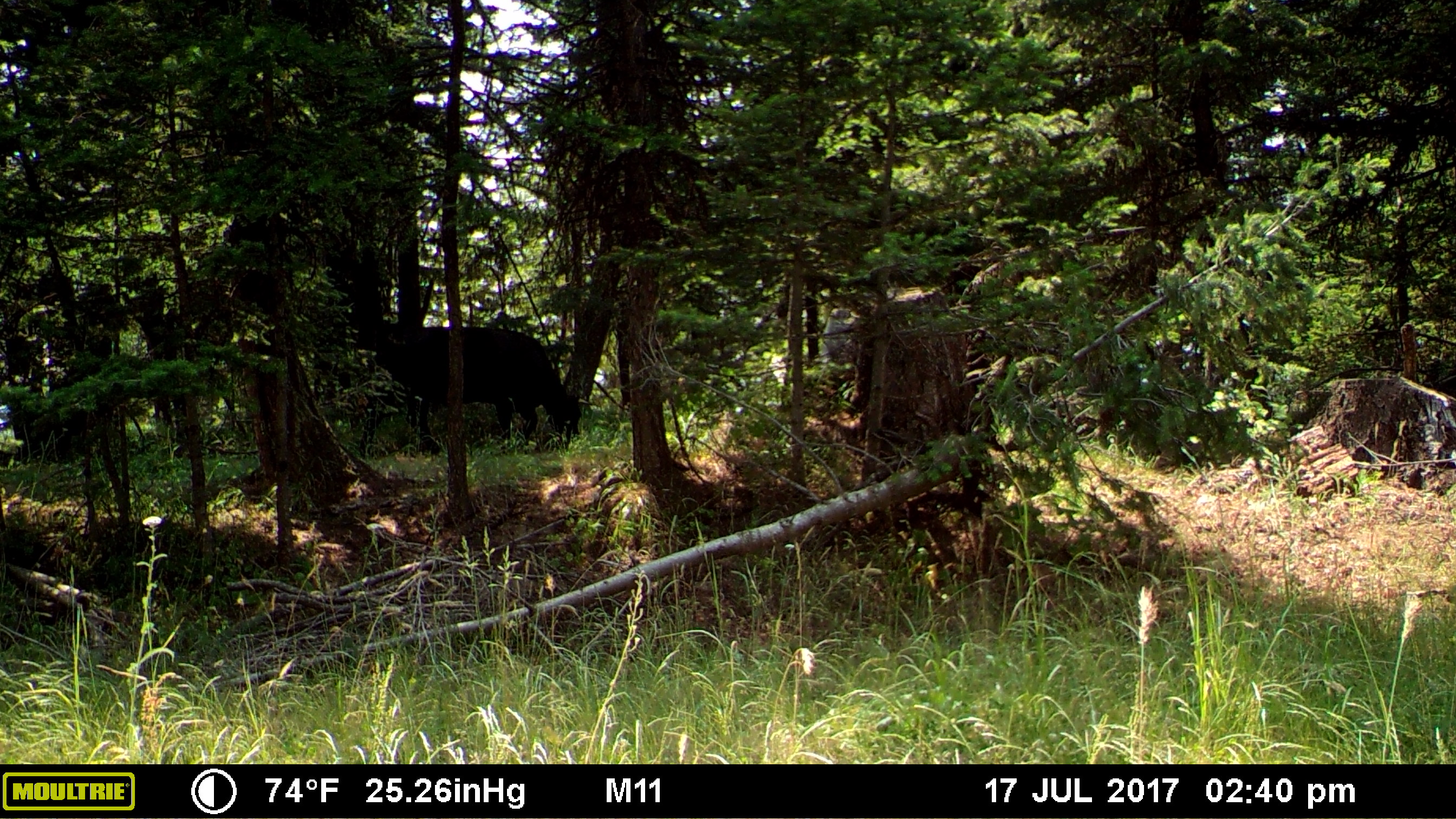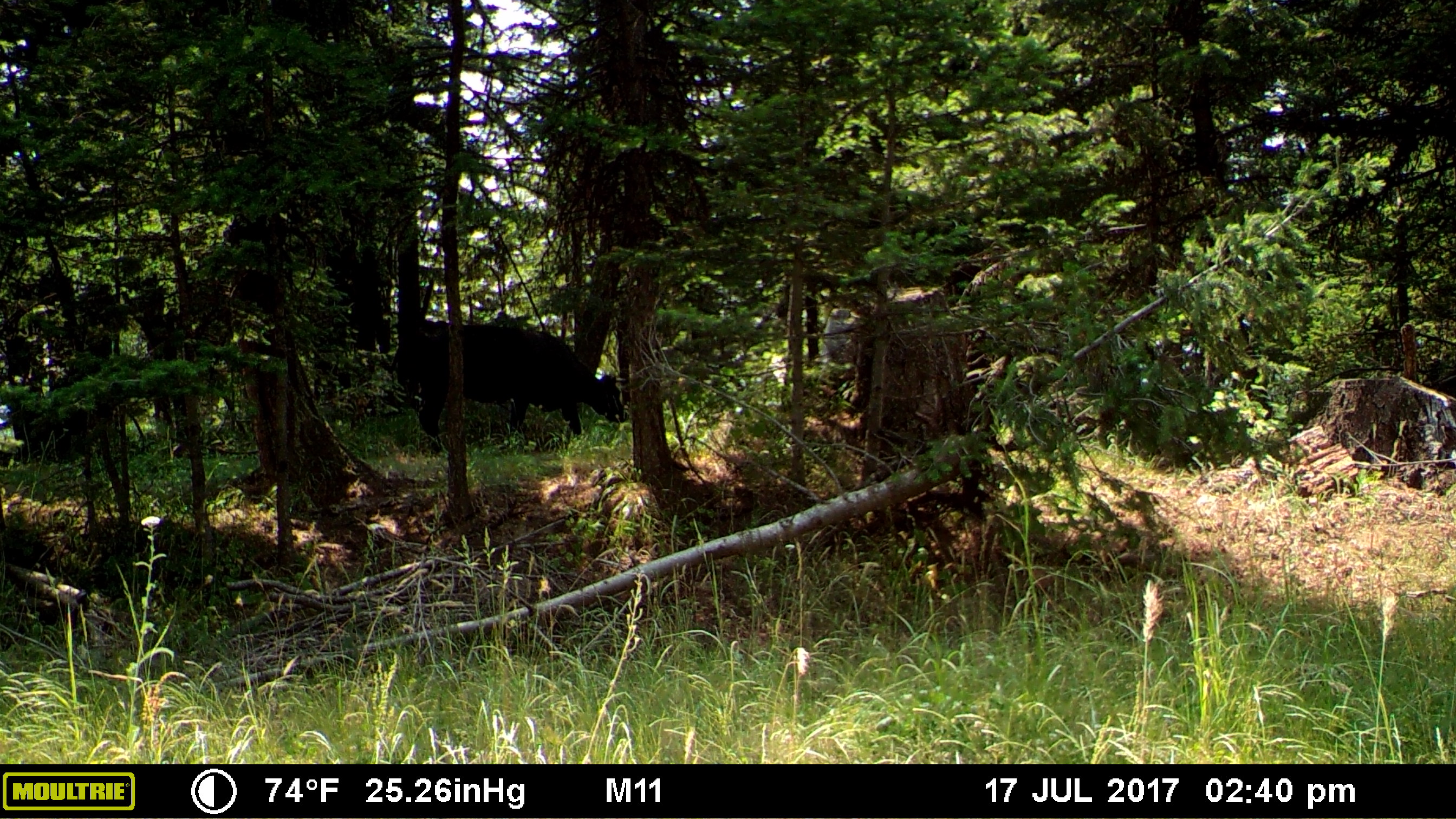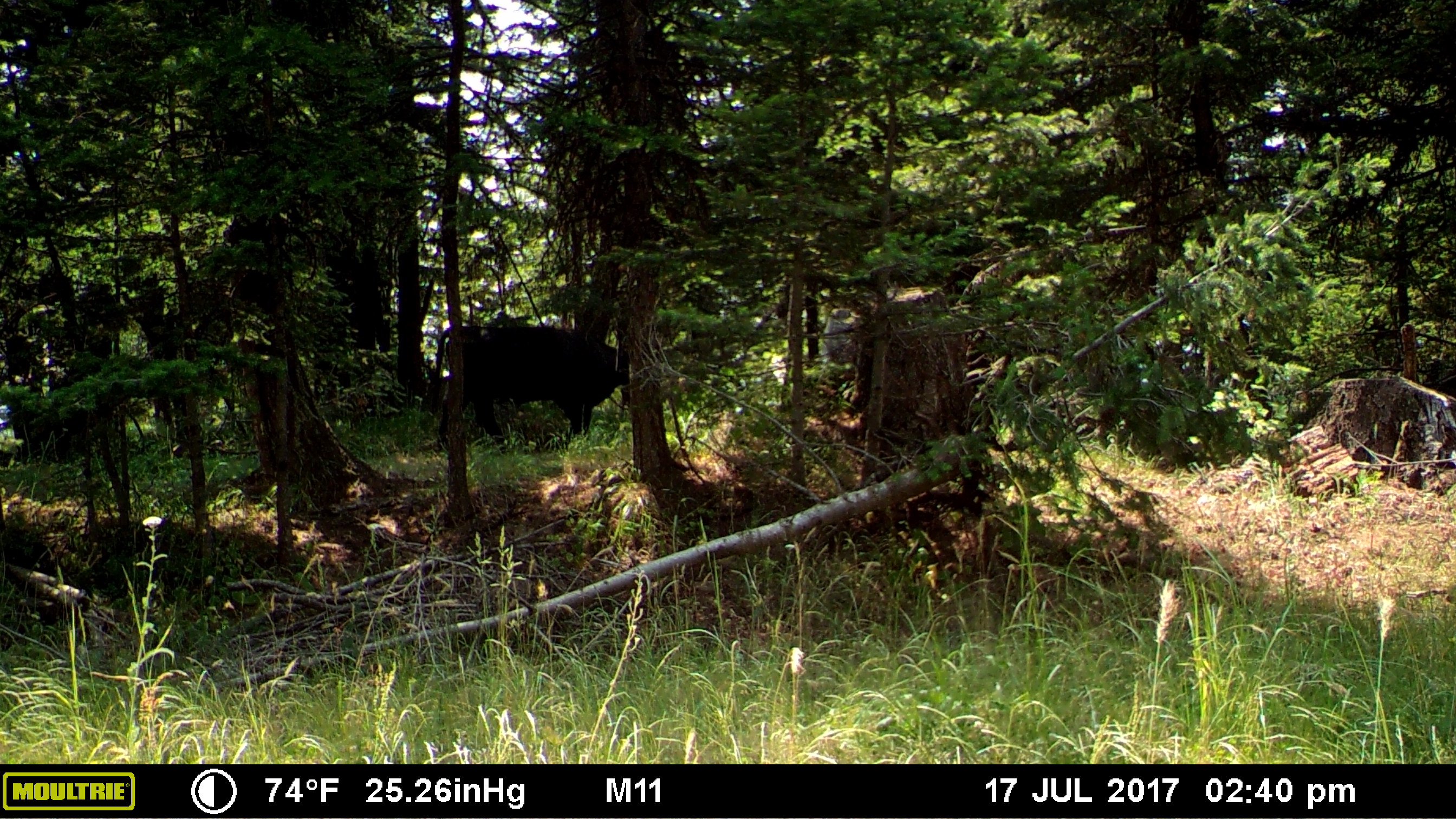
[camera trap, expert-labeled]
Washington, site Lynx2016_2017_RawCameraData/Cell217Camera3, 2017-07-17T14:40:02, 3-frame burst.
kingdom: Animalia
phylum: Chordata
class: Mammalia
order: Artiodactyla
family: Bovidae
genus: Bos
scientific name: Bos taurus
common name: domestic cattle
Domestic cattle (Bos taurus). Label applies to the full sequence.